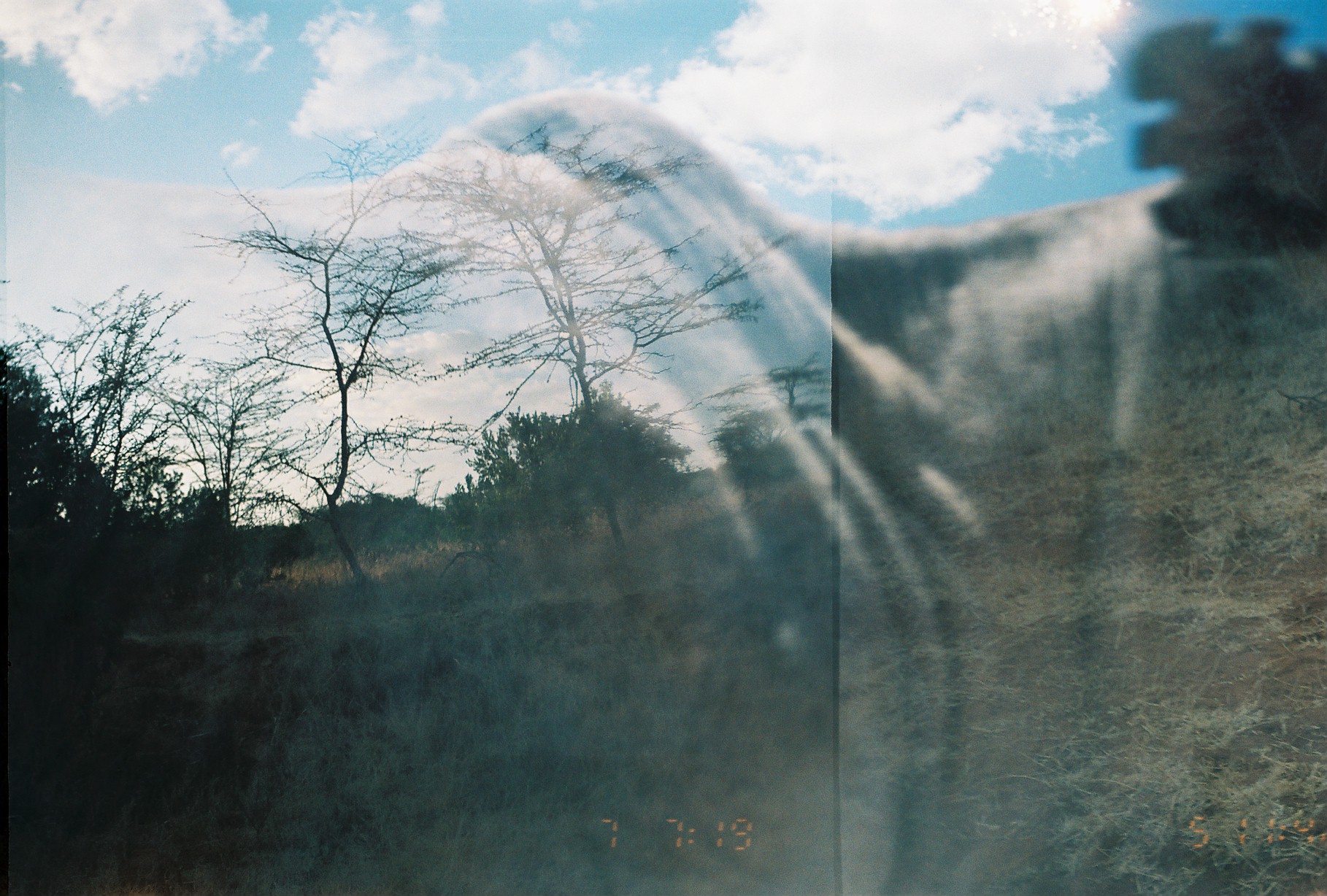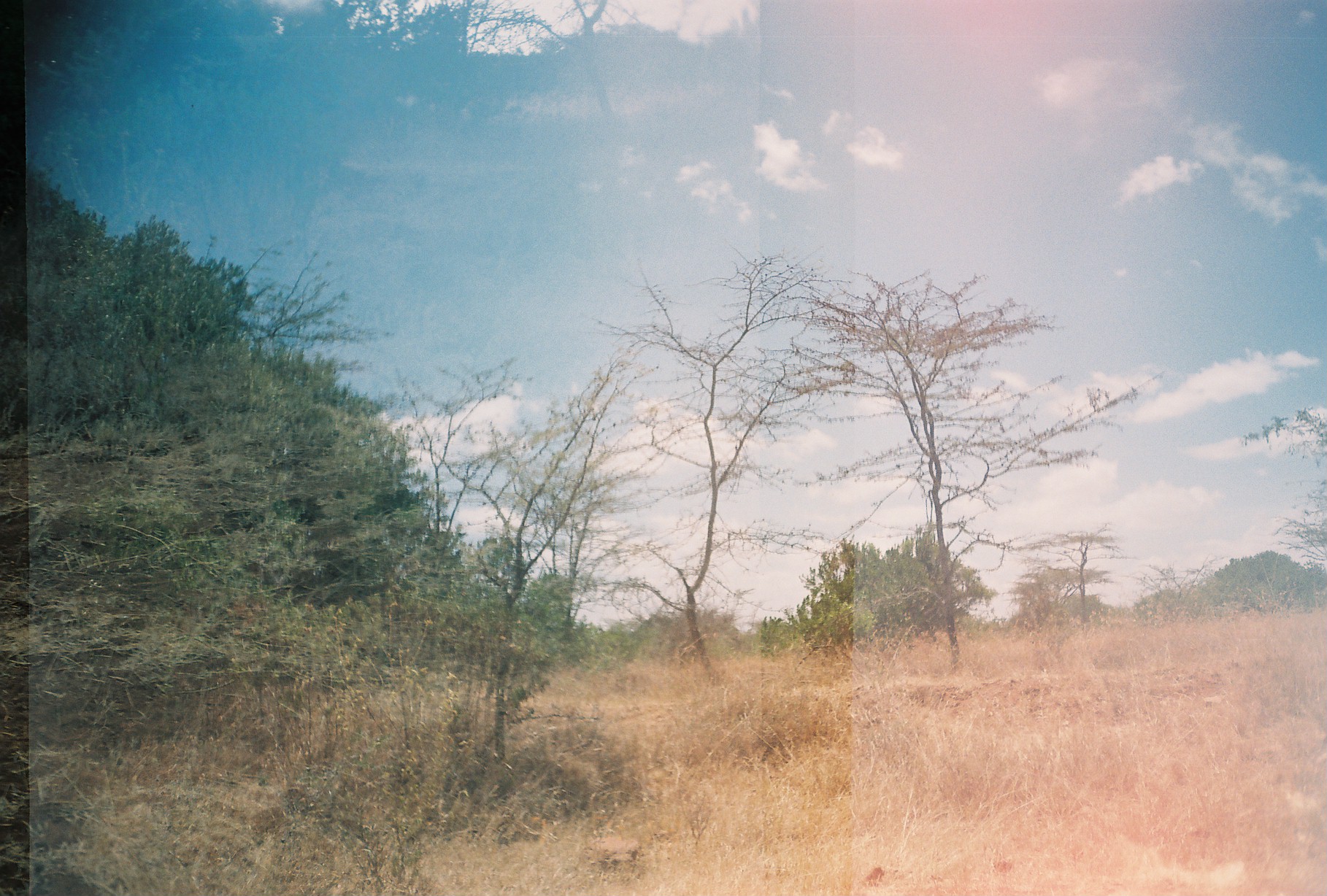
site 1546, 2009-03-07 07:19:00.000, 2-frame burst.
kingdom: Animalia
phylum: Chordata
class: Mammalia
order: Artiodactyla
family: Bovidae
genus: Bos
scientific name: Bos taurus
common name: domestic cattle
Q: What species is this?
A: Bos taurus (domestic cattle).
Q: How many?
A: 1.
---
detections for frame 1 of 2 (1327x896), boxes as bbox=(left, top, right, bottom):
bos taurus: bbox=(0, 11, 1327, 896)